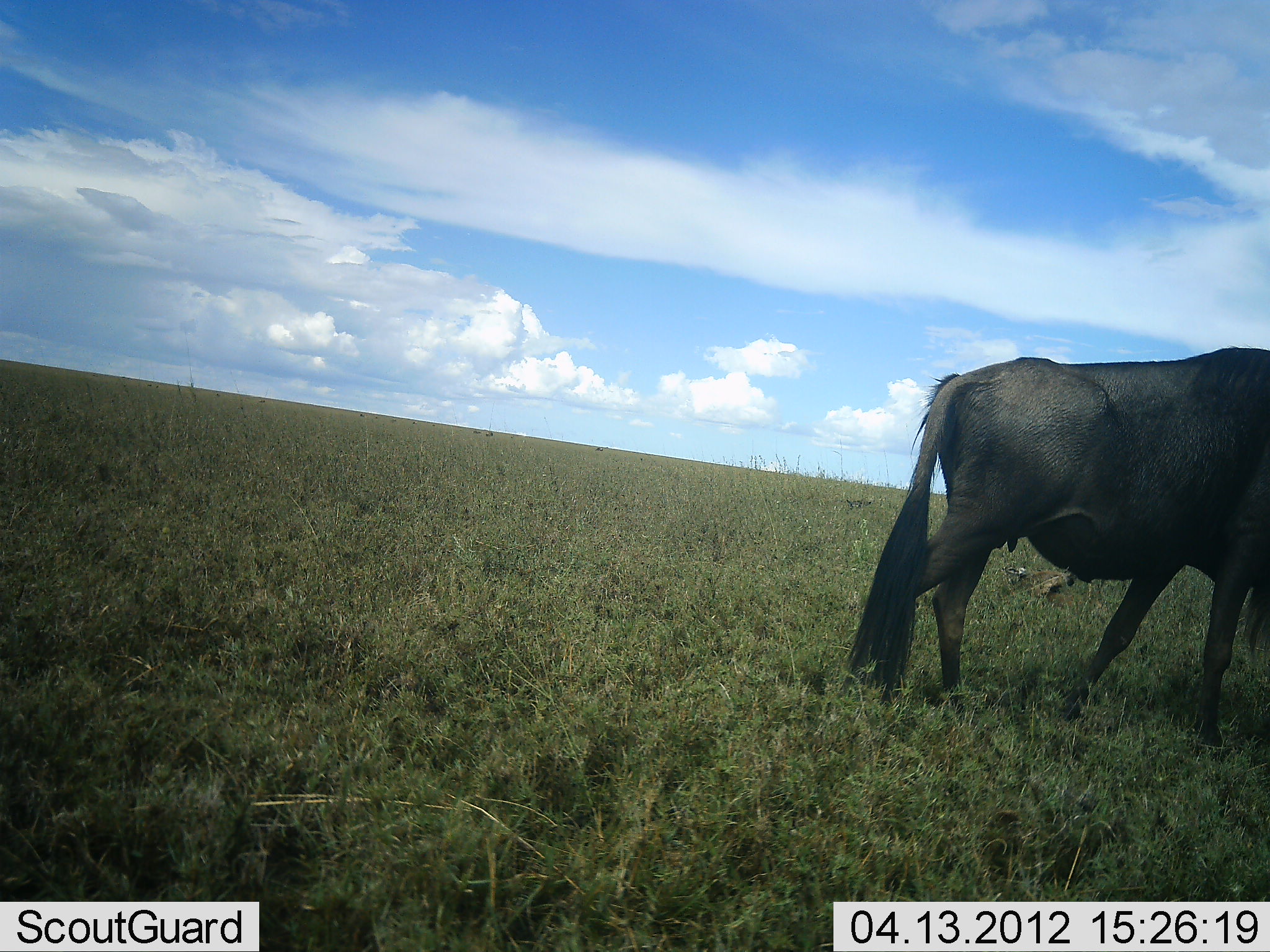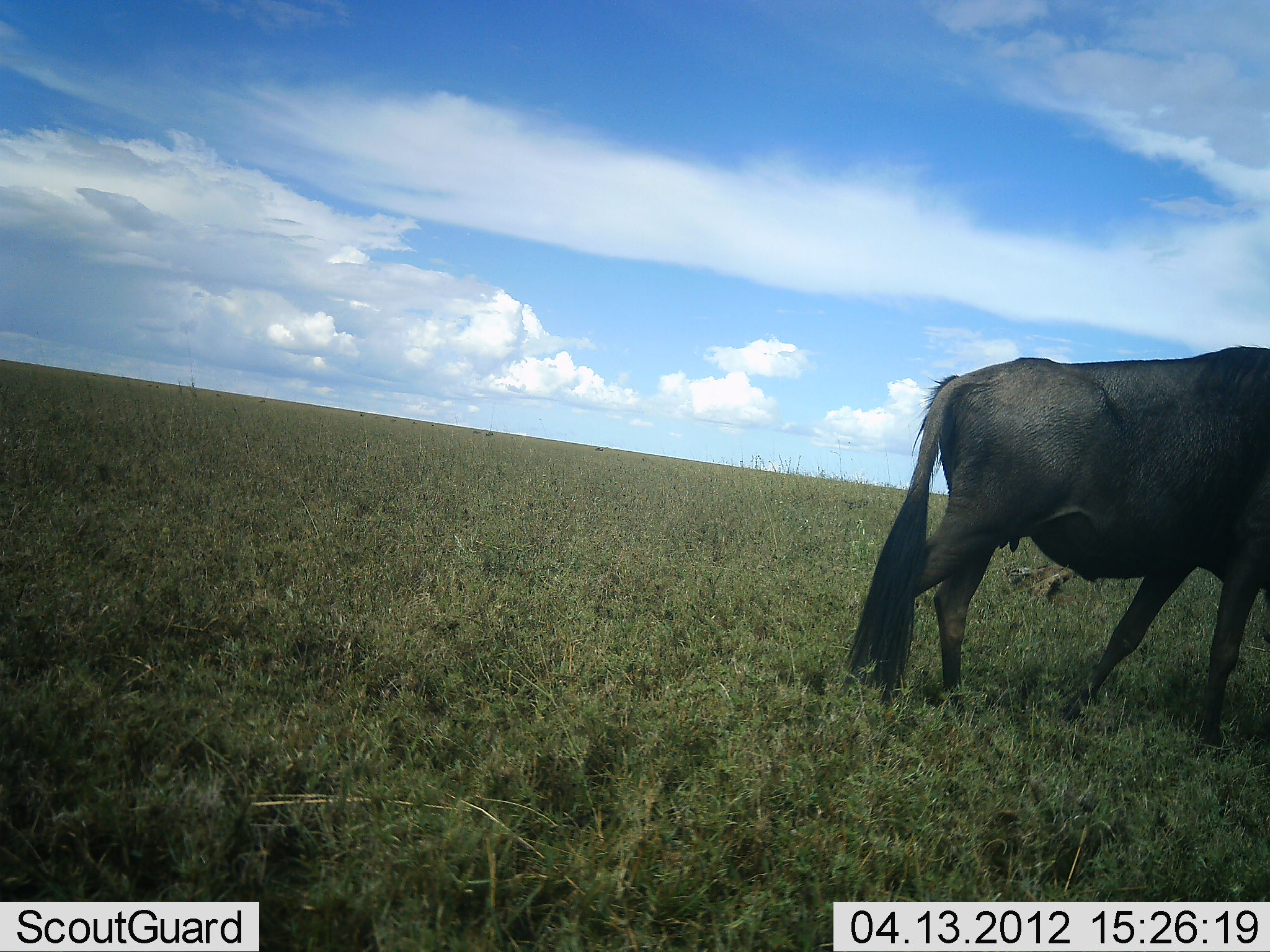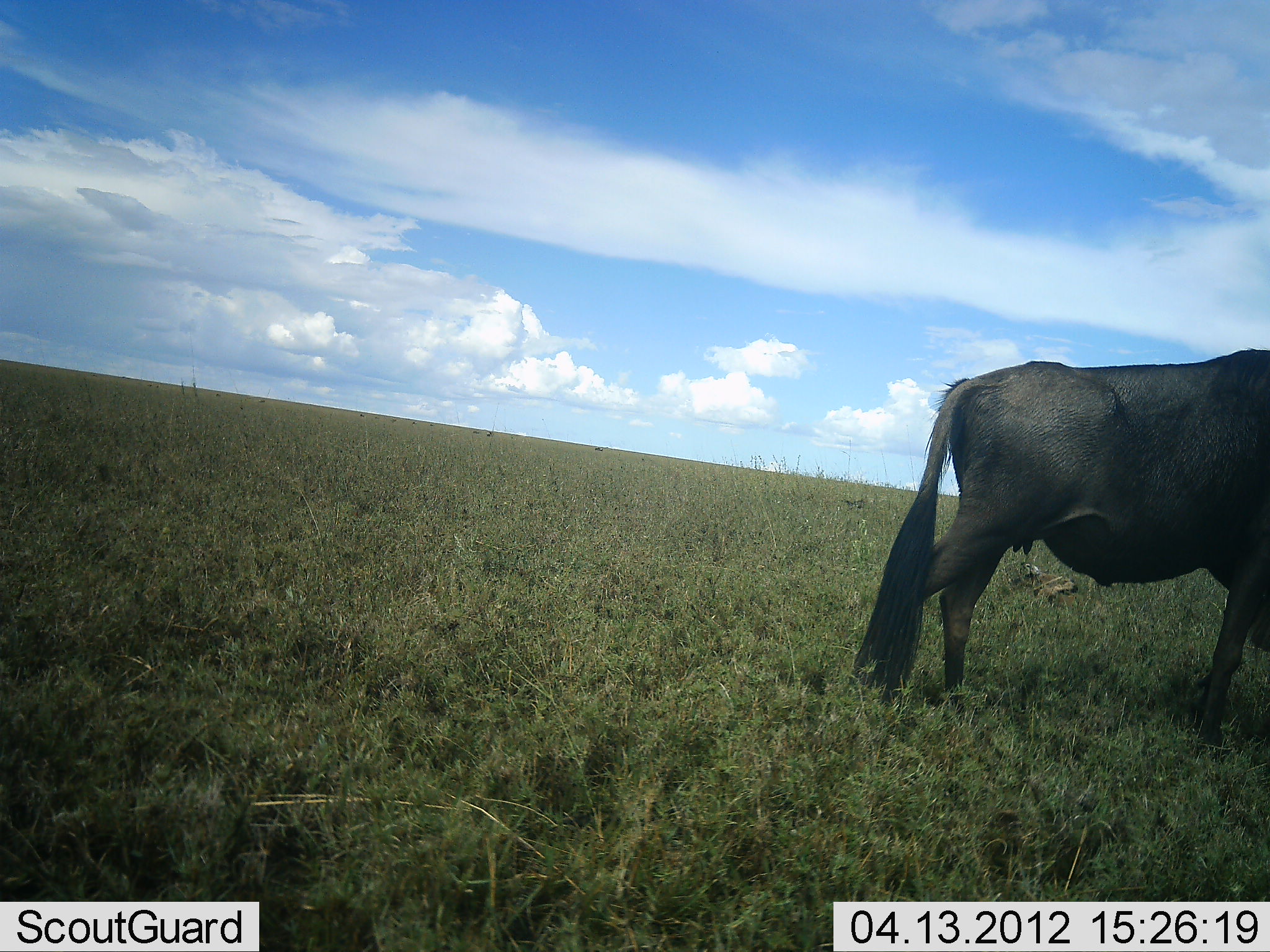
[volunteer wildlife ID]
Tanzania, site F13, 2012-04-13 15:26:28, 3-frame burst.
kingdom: Animalia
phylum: Chordata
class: Mammalia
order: Artiodactyla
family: Bovidae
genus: Connochaetes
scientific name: Connochaetes taurinus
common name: blue wildebeest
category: wildebeest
Wildebeest (blue wildebeest) (Connochaetes taurinus), count 1. Behavior (volunteer vote fractions): standing 54%, resting 8%, moving 31%, interacting 0%. Young present (vote fraction): 0%. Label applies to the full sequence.